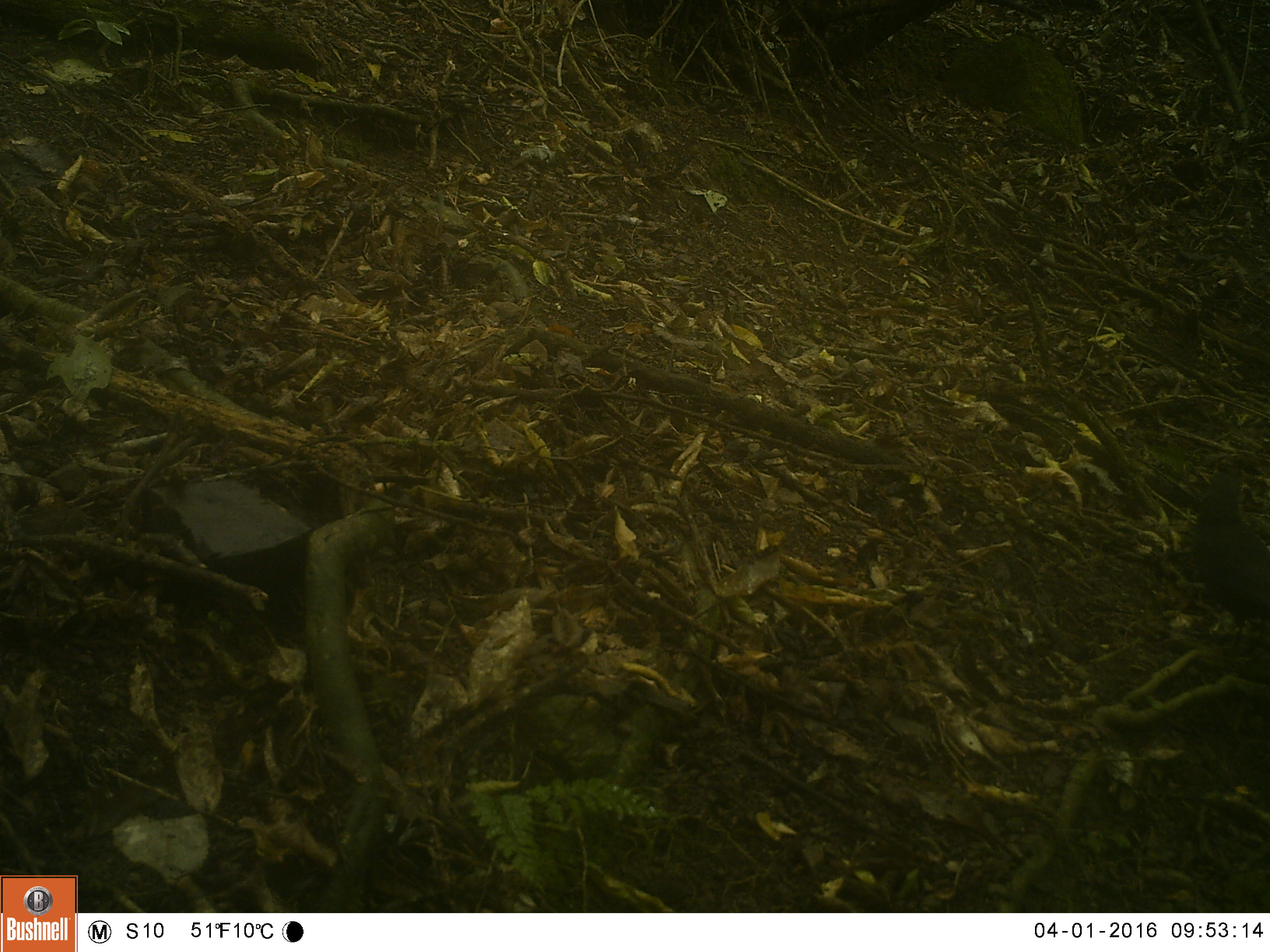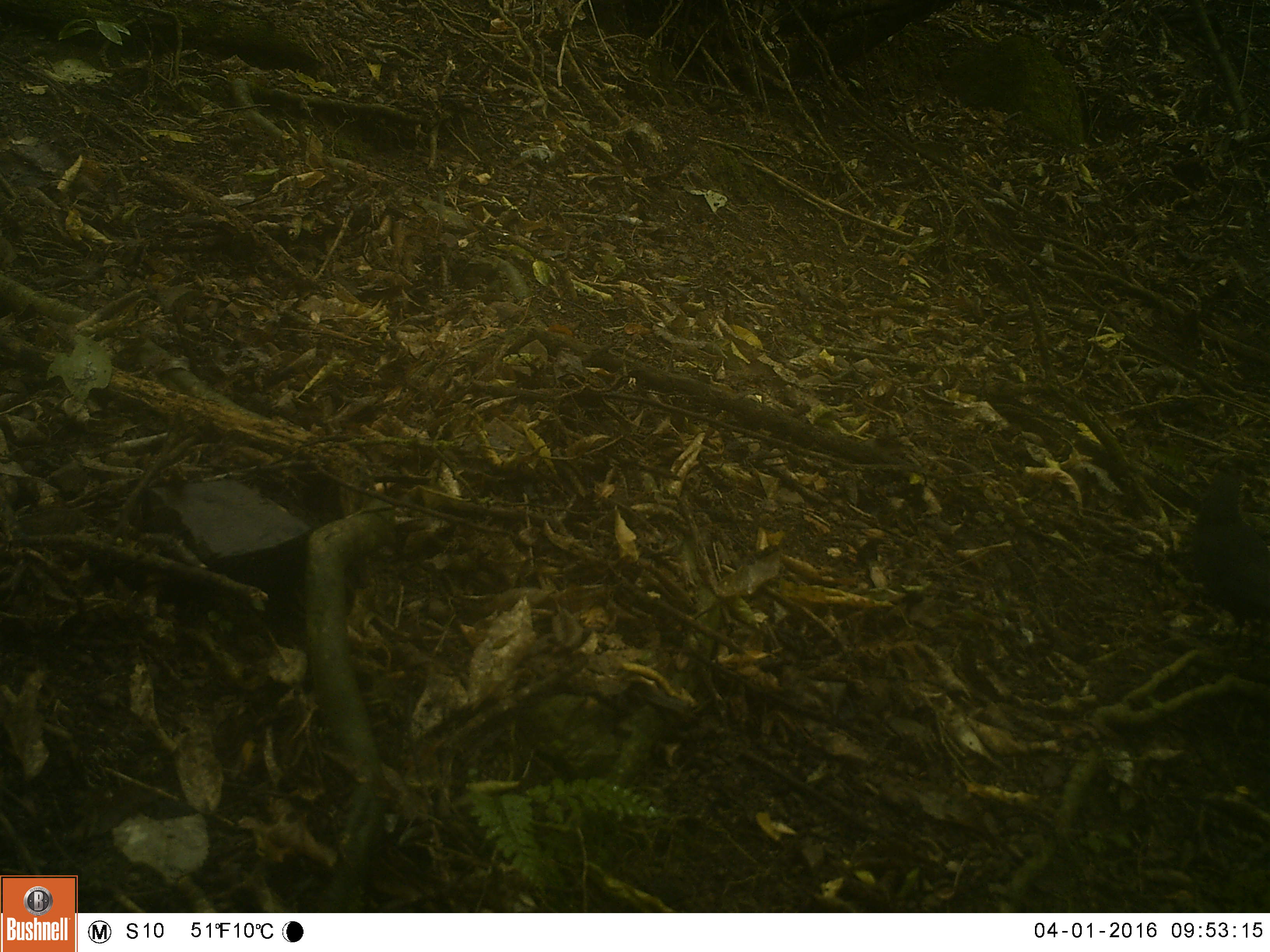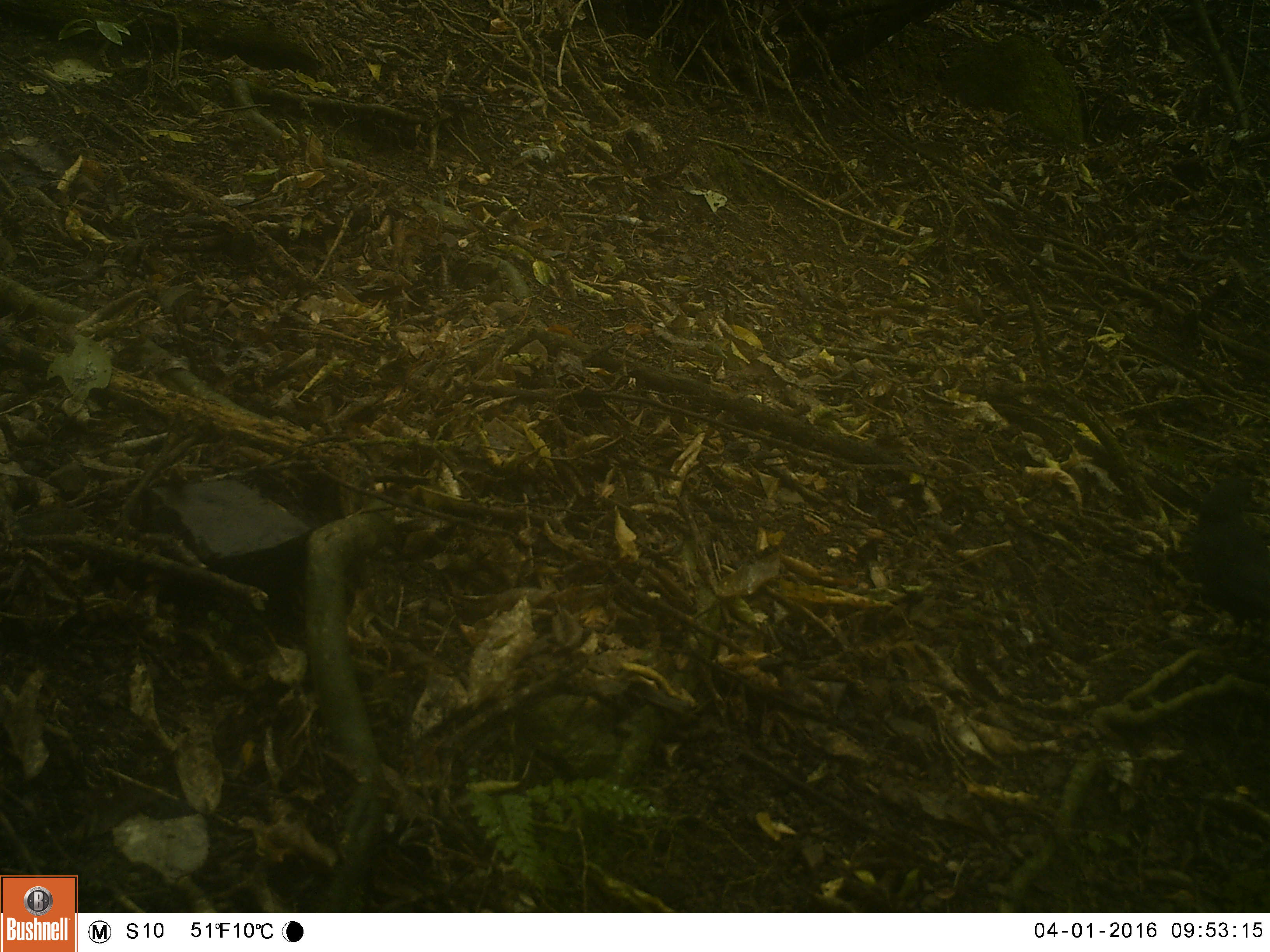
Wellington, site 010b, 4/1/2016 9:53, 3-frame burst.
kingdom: Animalia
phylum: Chordata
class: Aves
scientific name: Aves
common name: bird